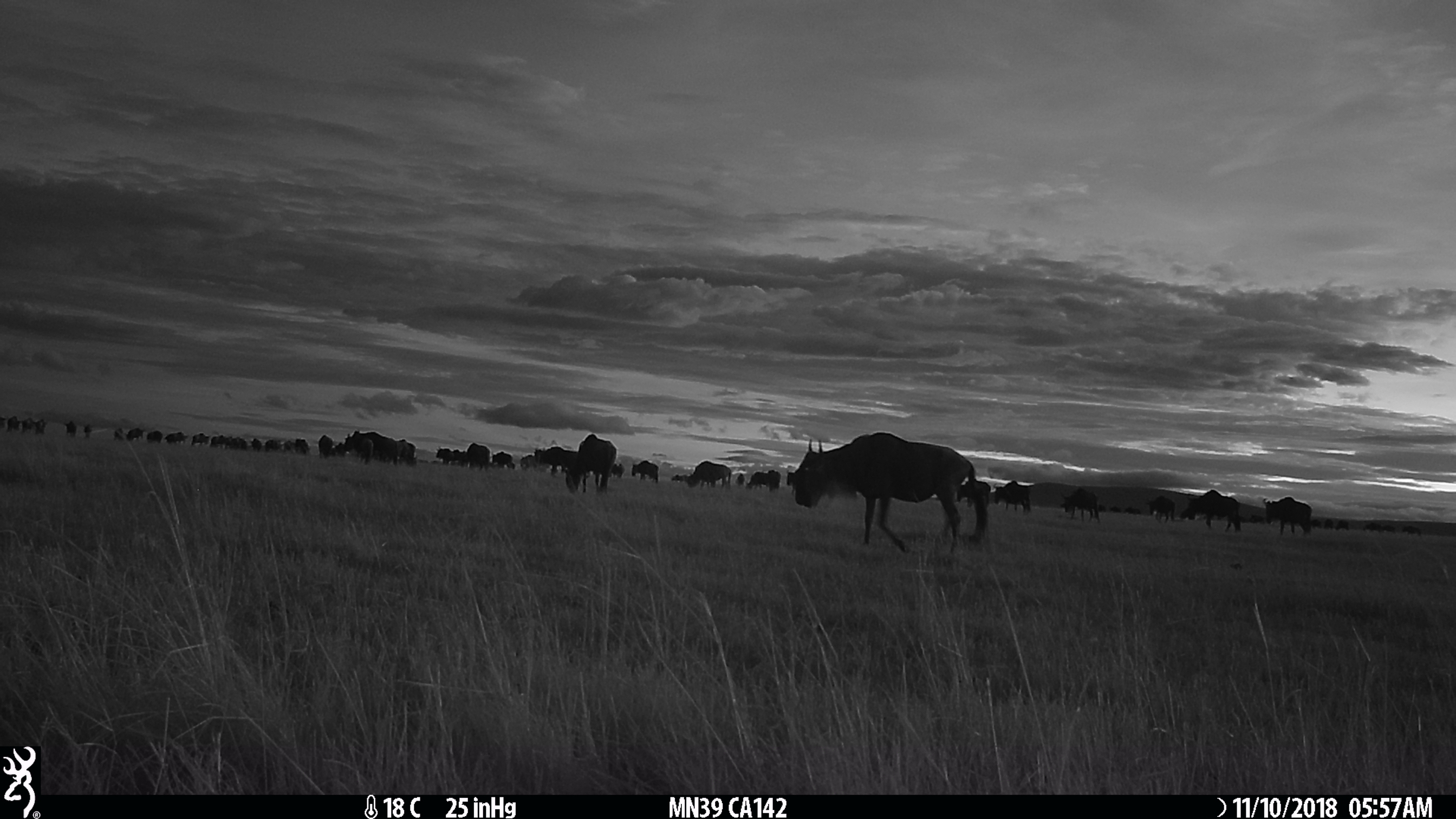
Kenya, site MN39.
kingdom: Animalia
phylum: Chordata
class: Mammalia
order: Artiodactyla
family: Bovidae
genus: Connochaetes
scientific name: Connochaetes taurinus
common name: blue wildebeest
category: wildebeest